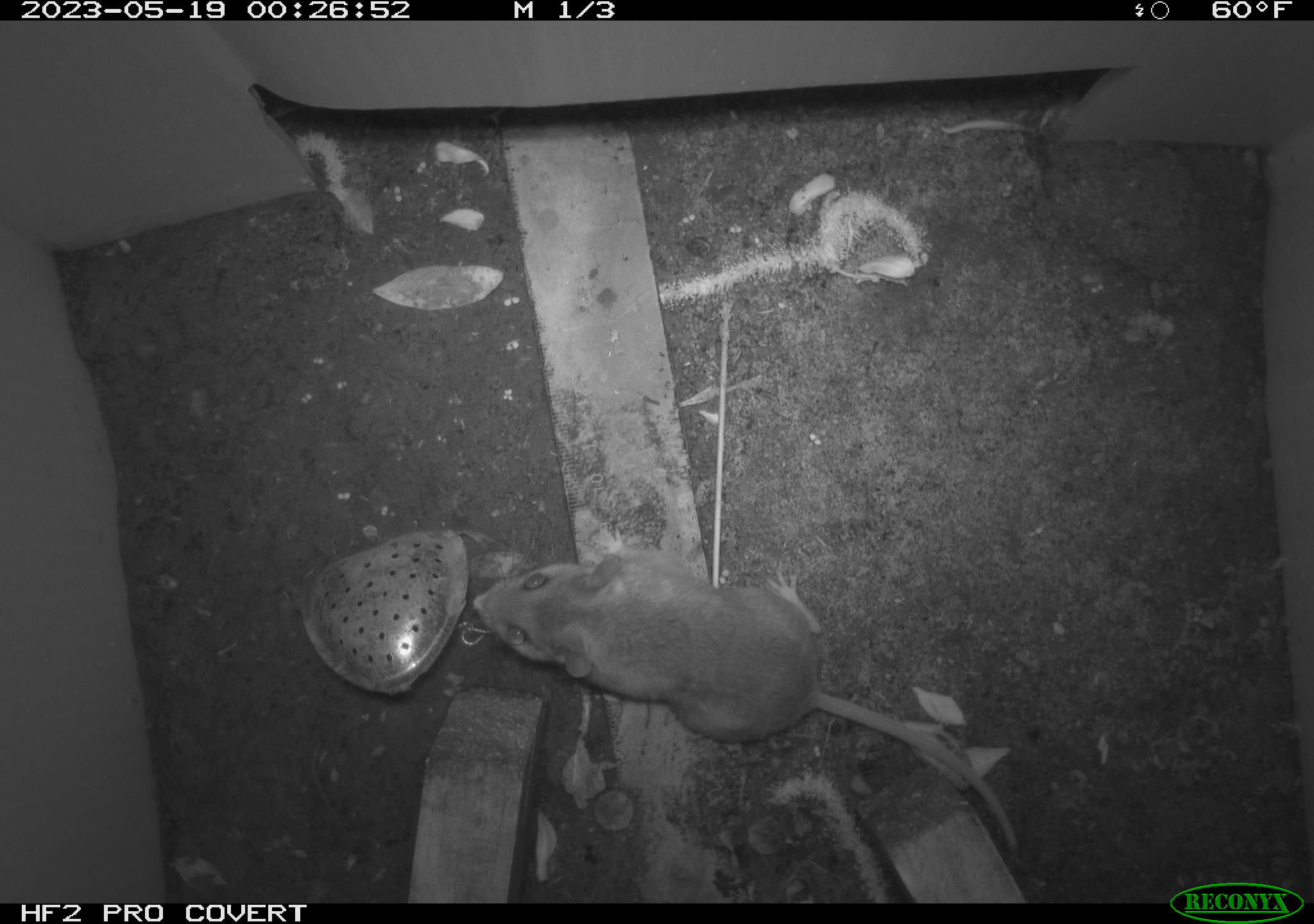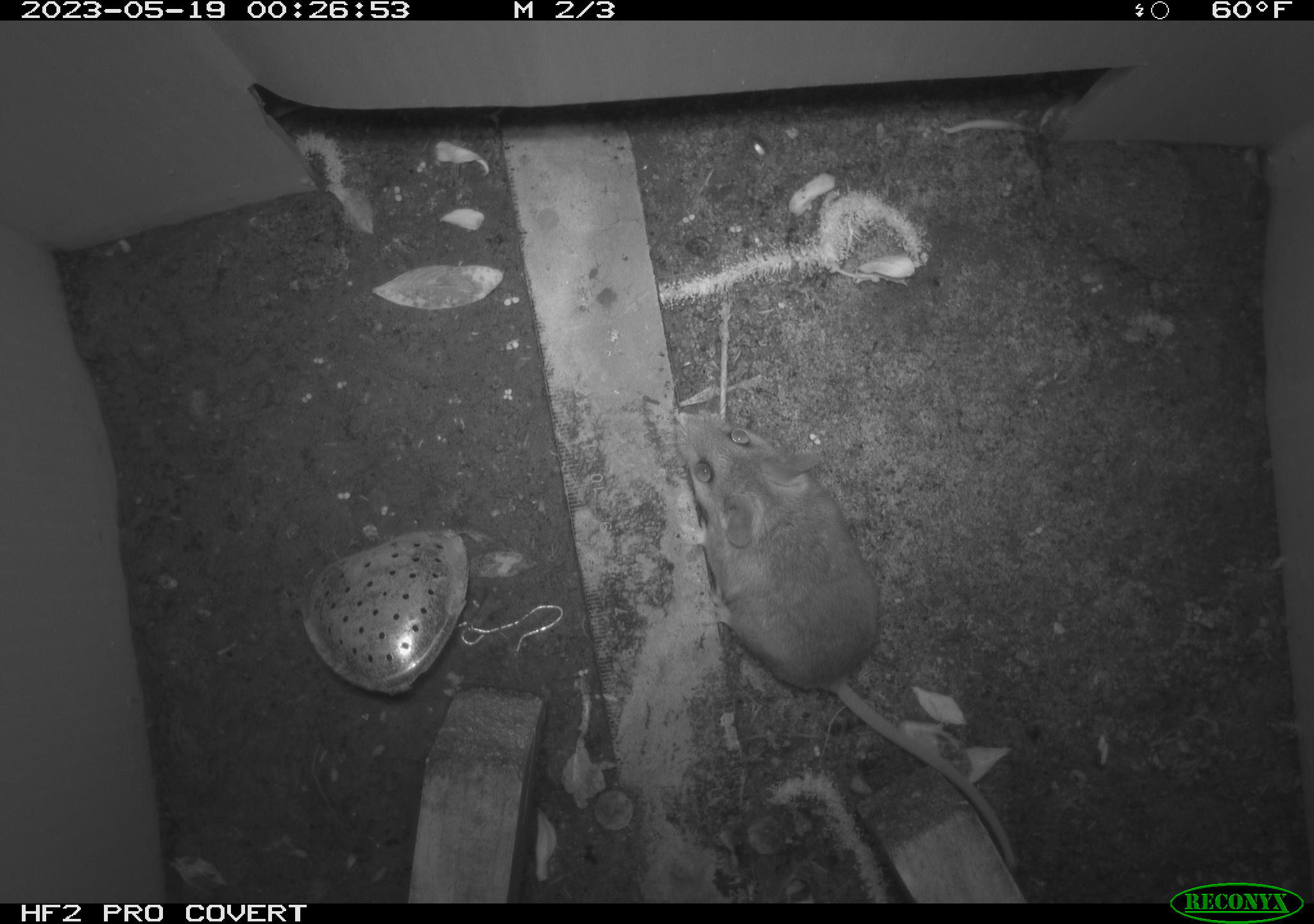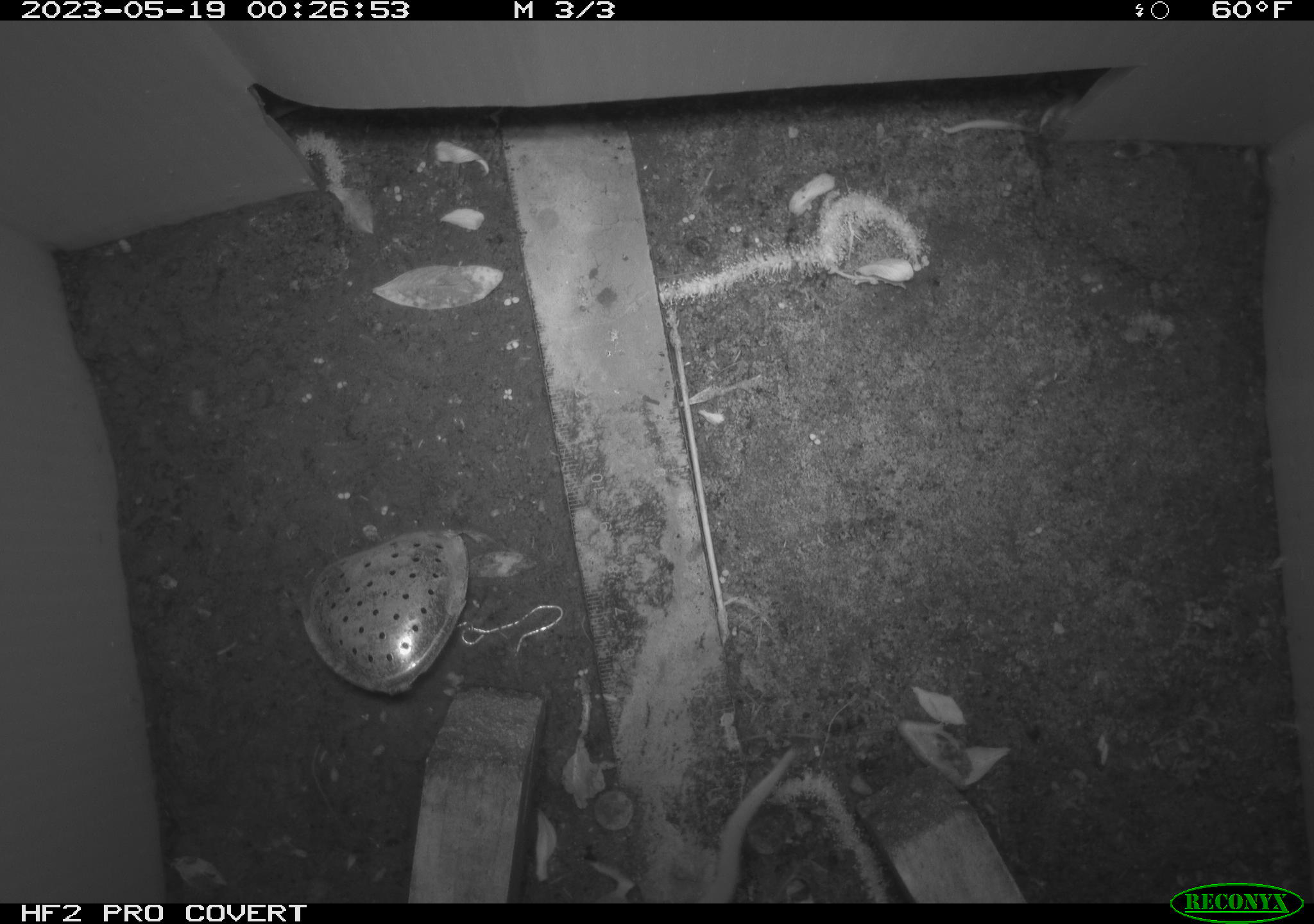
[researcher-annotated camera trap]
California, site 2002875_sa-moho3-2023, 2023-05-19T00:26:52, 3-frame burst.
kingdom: Animalia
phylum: Chordata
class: Mammalia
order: Rodentia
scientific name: Rodentia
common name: mouse species